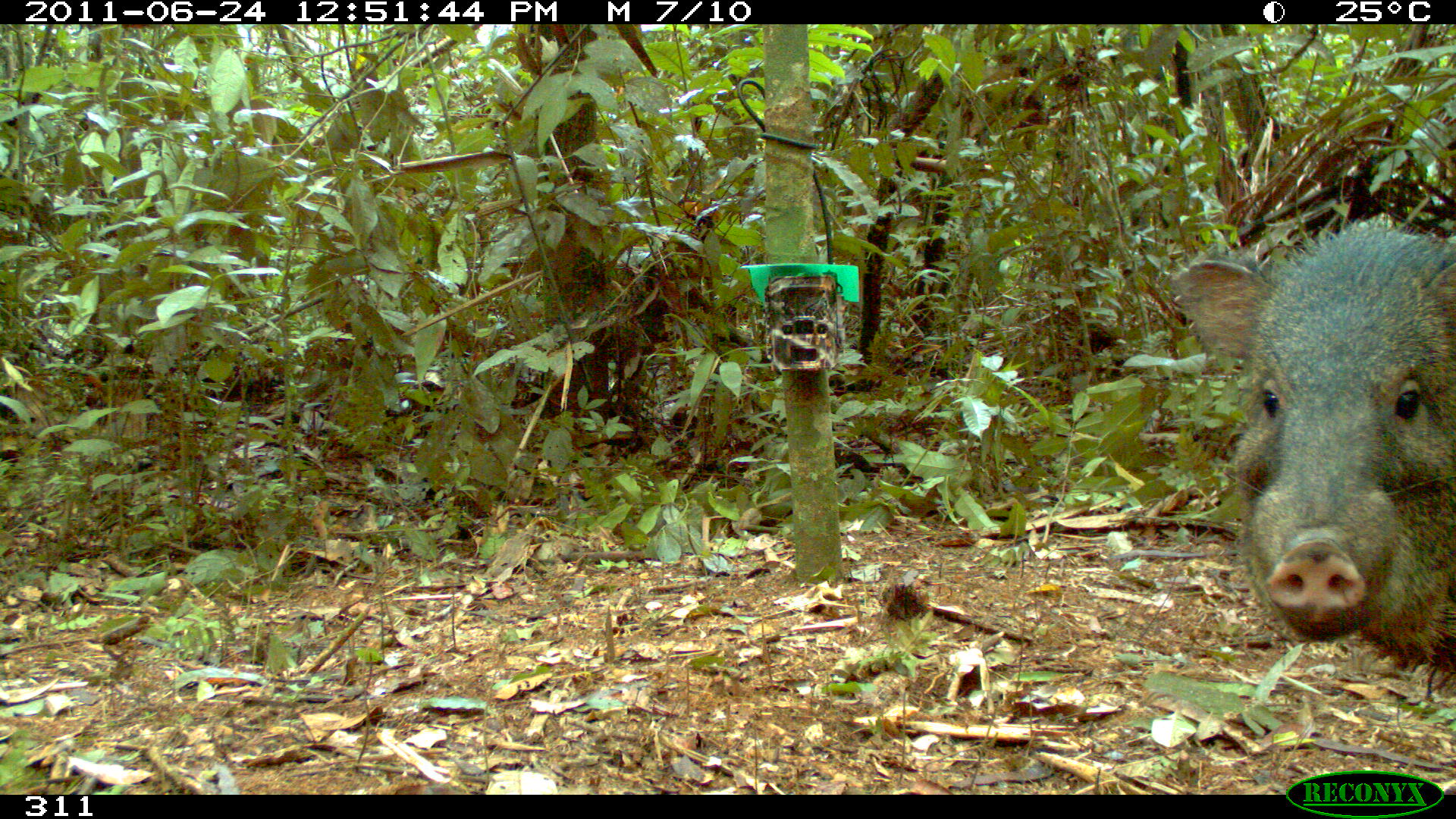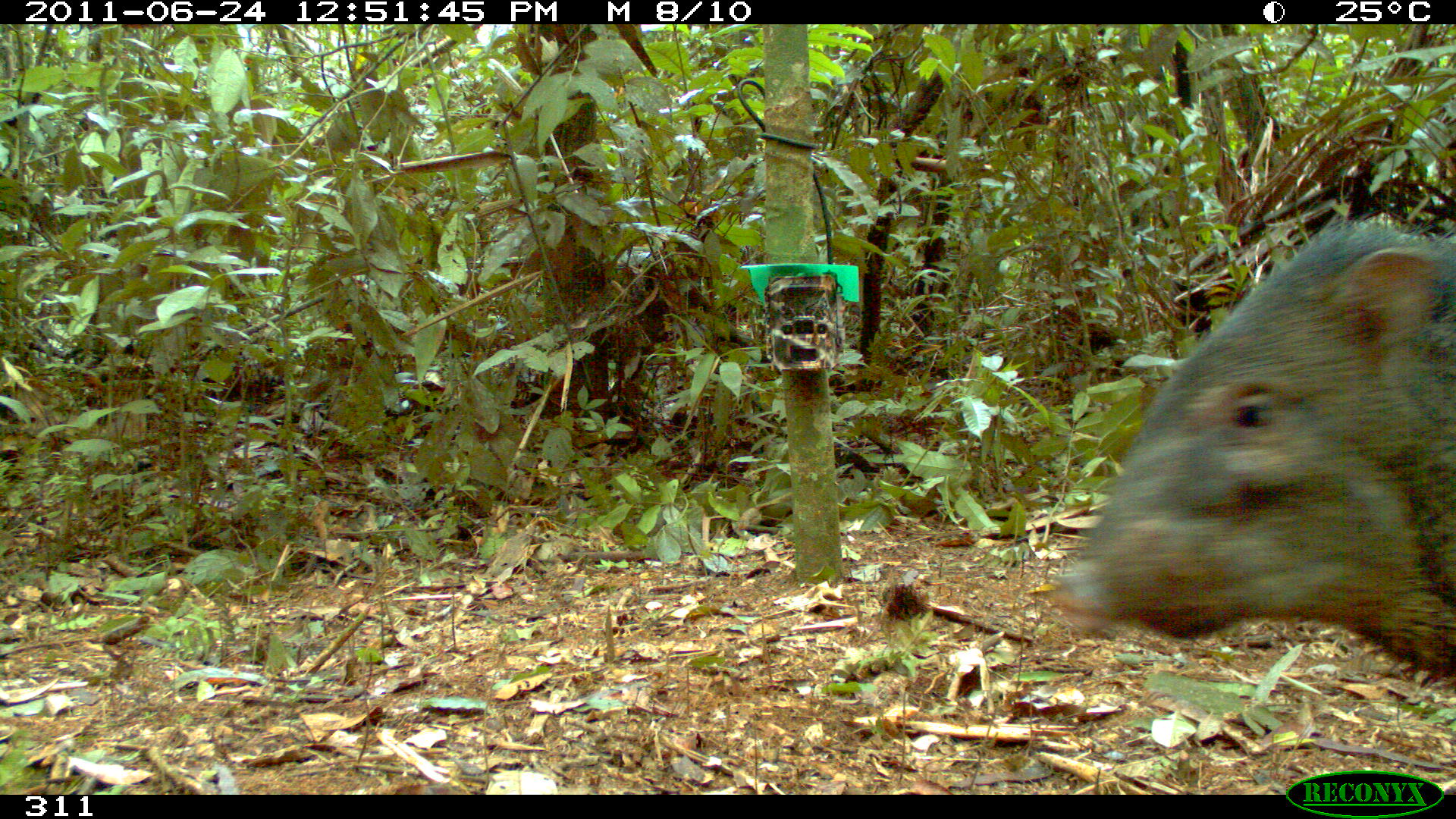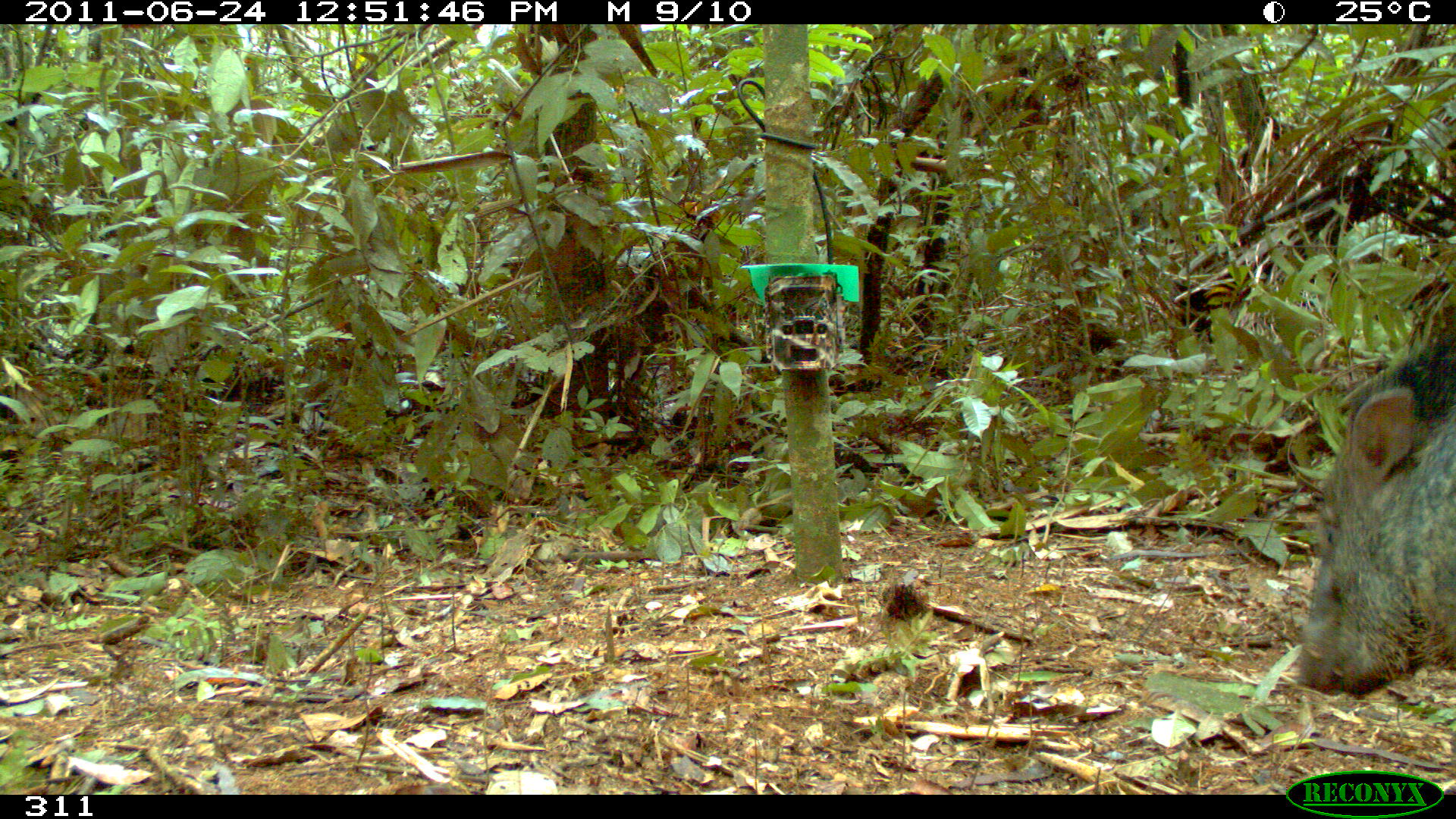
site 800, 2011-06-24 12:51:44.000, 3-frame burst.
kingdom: Animalia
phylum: Chordata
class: Mammalia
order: Artiodactyla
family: Tayassuidae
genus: Pecari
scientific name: Pecari tajacu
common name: collared peccary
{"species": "Pecari tajacu (collared peccary)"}